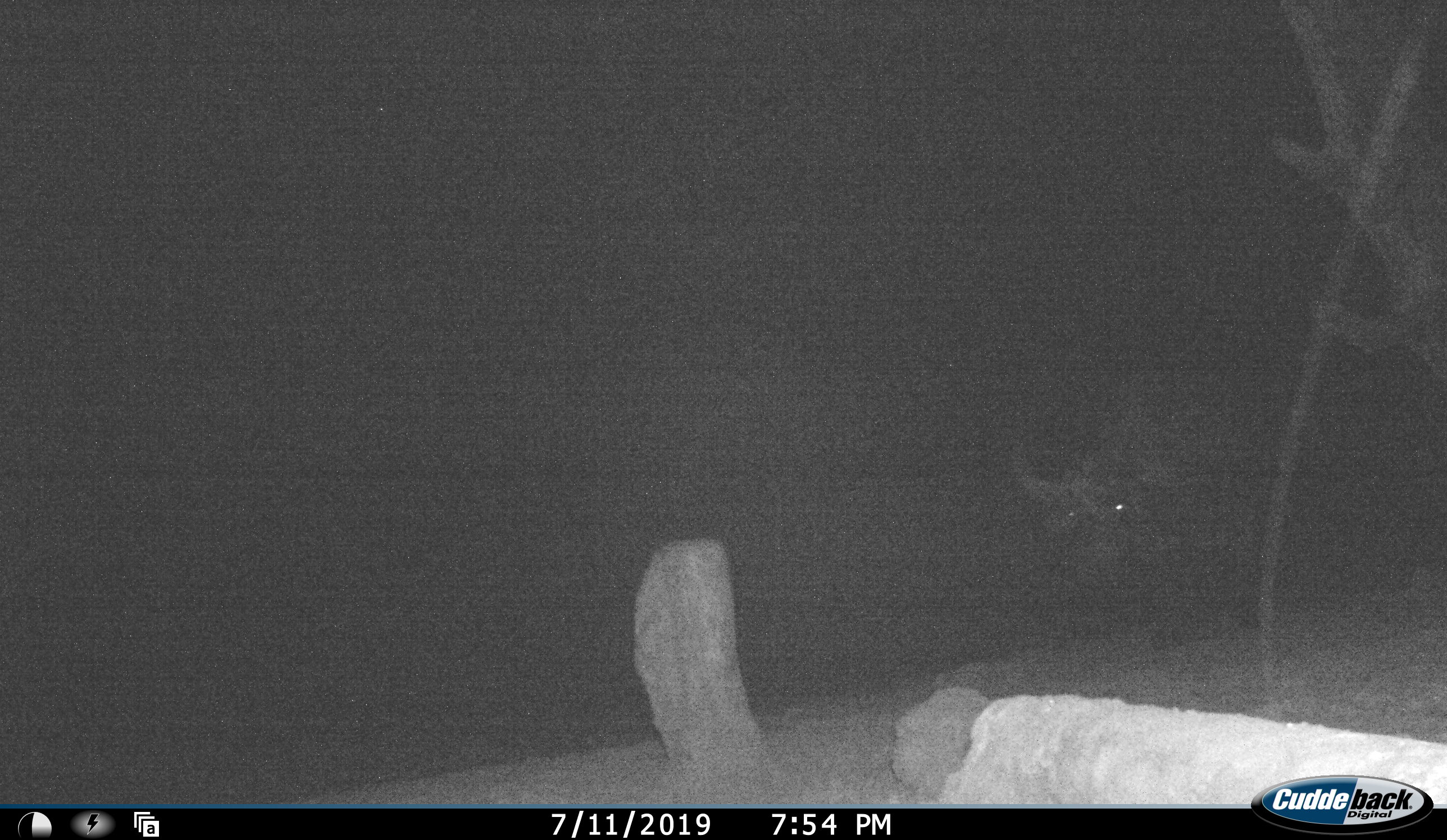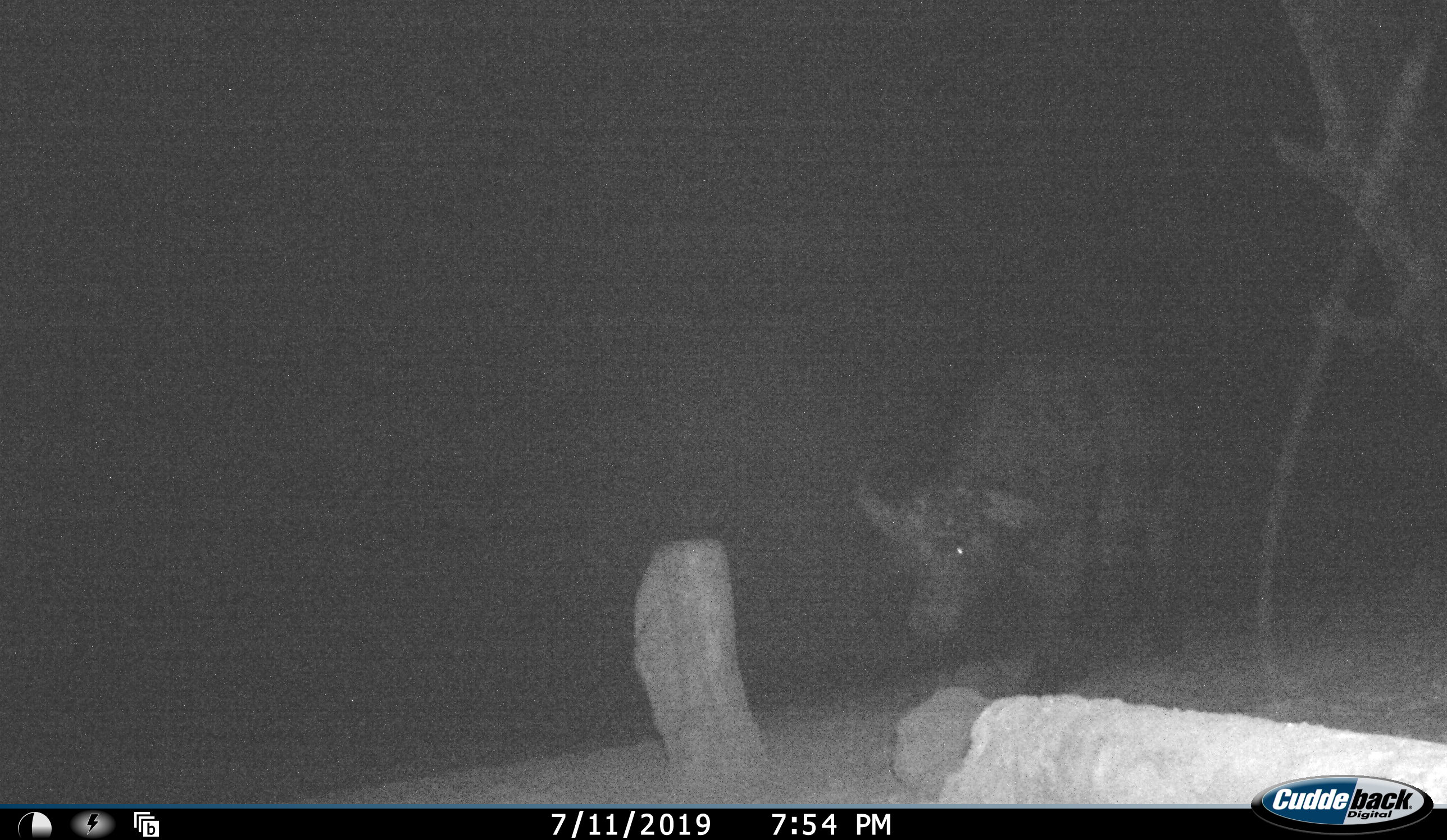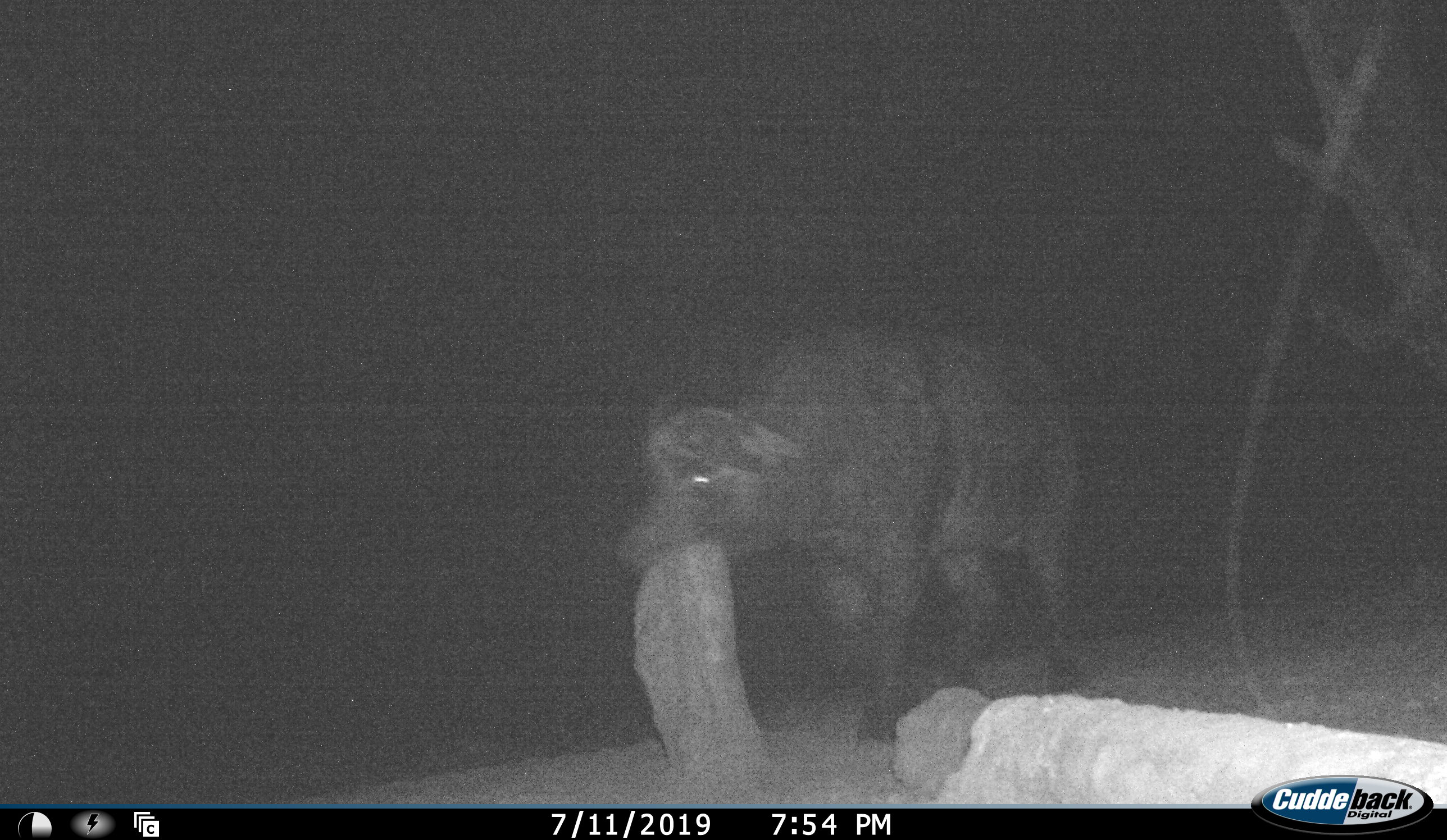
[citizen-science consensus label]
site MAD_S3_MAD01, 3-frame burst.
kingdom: Animalia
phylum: Chordata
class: Mammalia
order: Artiodactyla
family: Bovidae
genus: Syncerus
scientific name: Syncerus caffer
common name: african buffalo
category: buffalo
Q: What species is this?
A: Buffalo (african buffalo) (Syncerus caffer).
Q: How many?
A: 1.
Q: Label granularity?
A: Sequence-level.